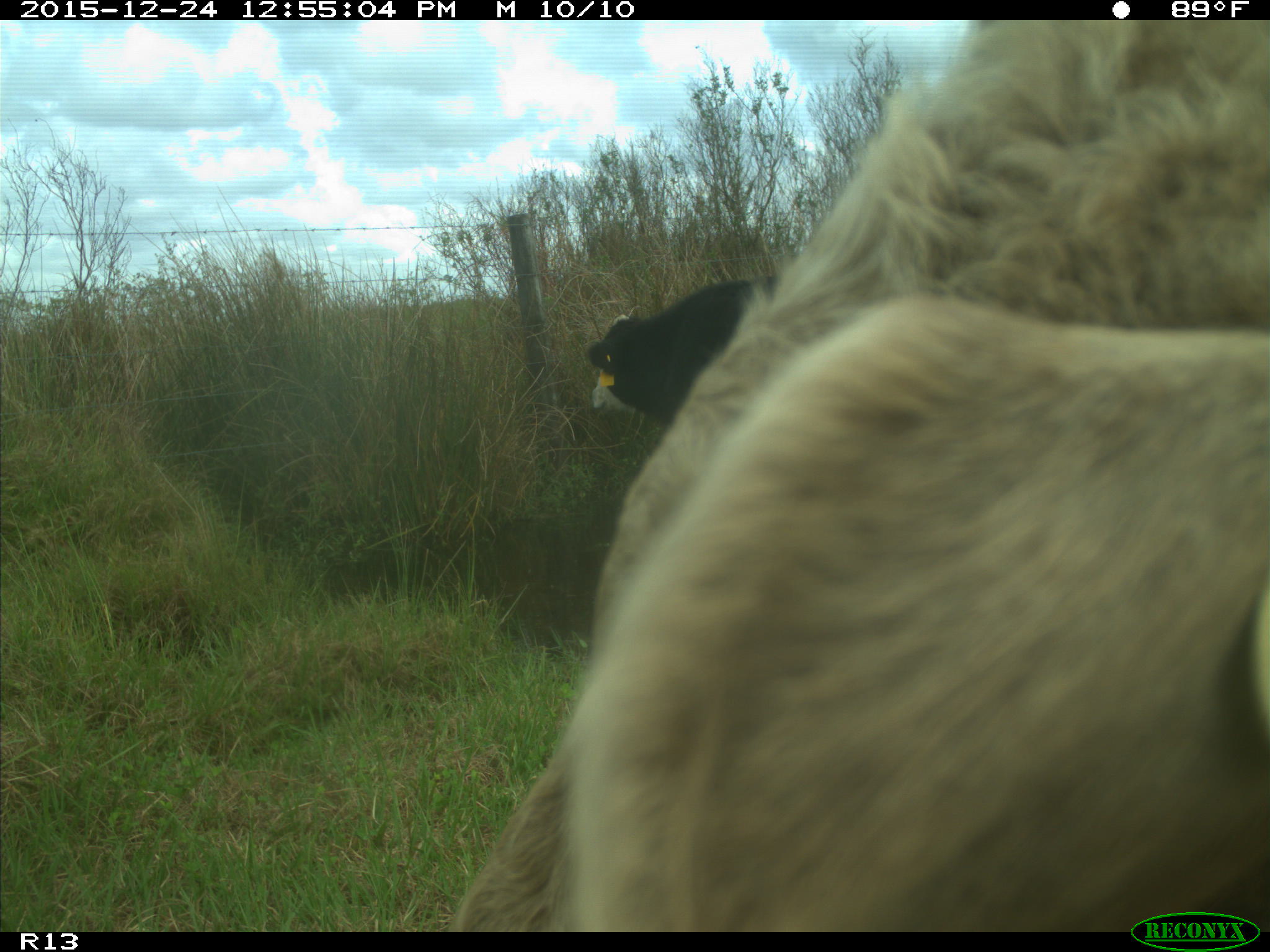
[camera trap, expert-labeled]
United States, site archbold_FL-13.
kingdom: Animalia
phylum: Chordata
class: Mammalia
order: Artiodactyla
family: Bovidae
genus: Bos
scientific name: Bos taurus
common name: domestic cow